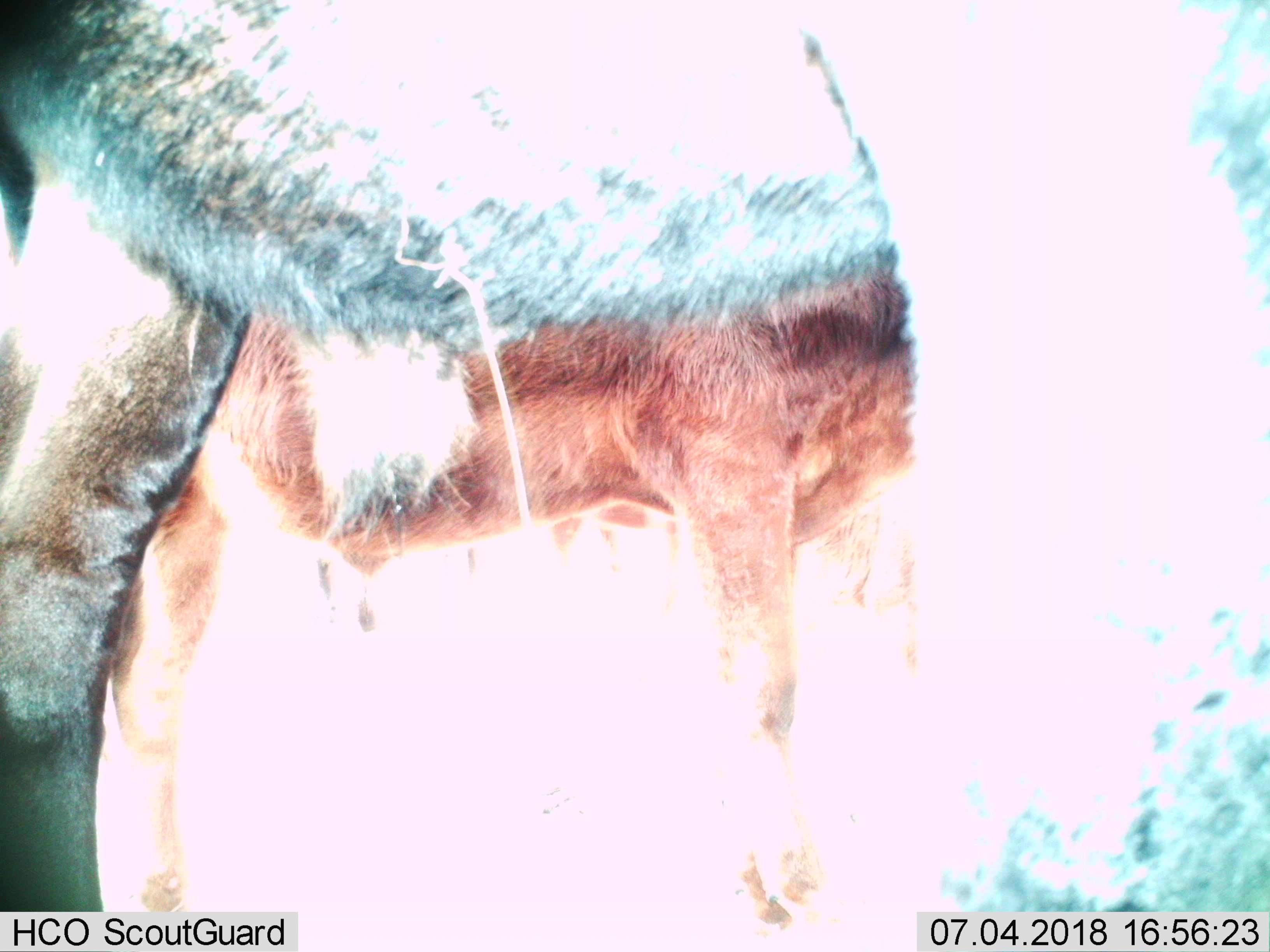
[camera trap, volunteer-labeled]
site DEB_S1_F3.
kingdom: Animalia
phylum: Chordata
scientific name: Vertebrata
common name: domestic animal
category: domesticanimal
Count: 2.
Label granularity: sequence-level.